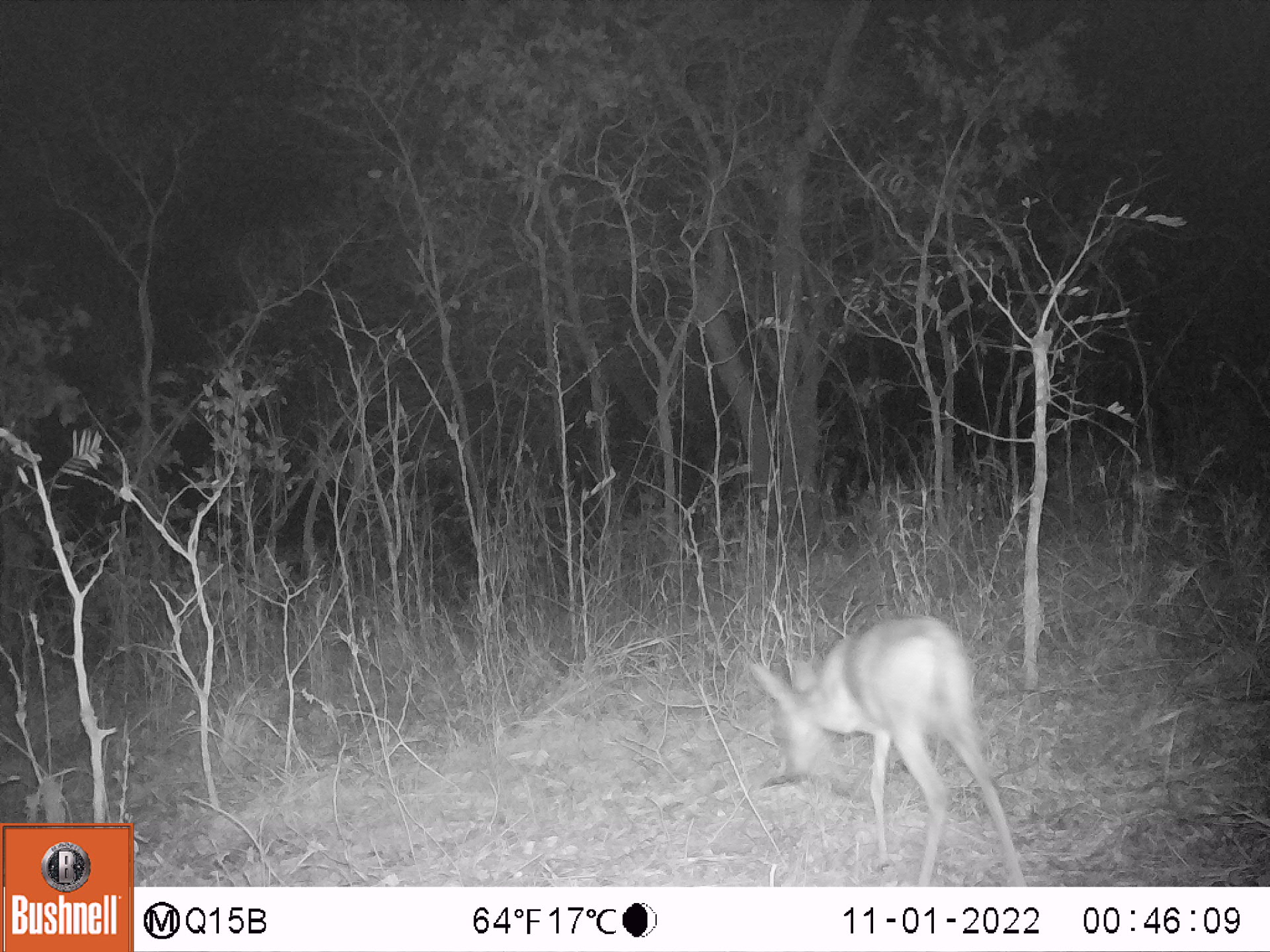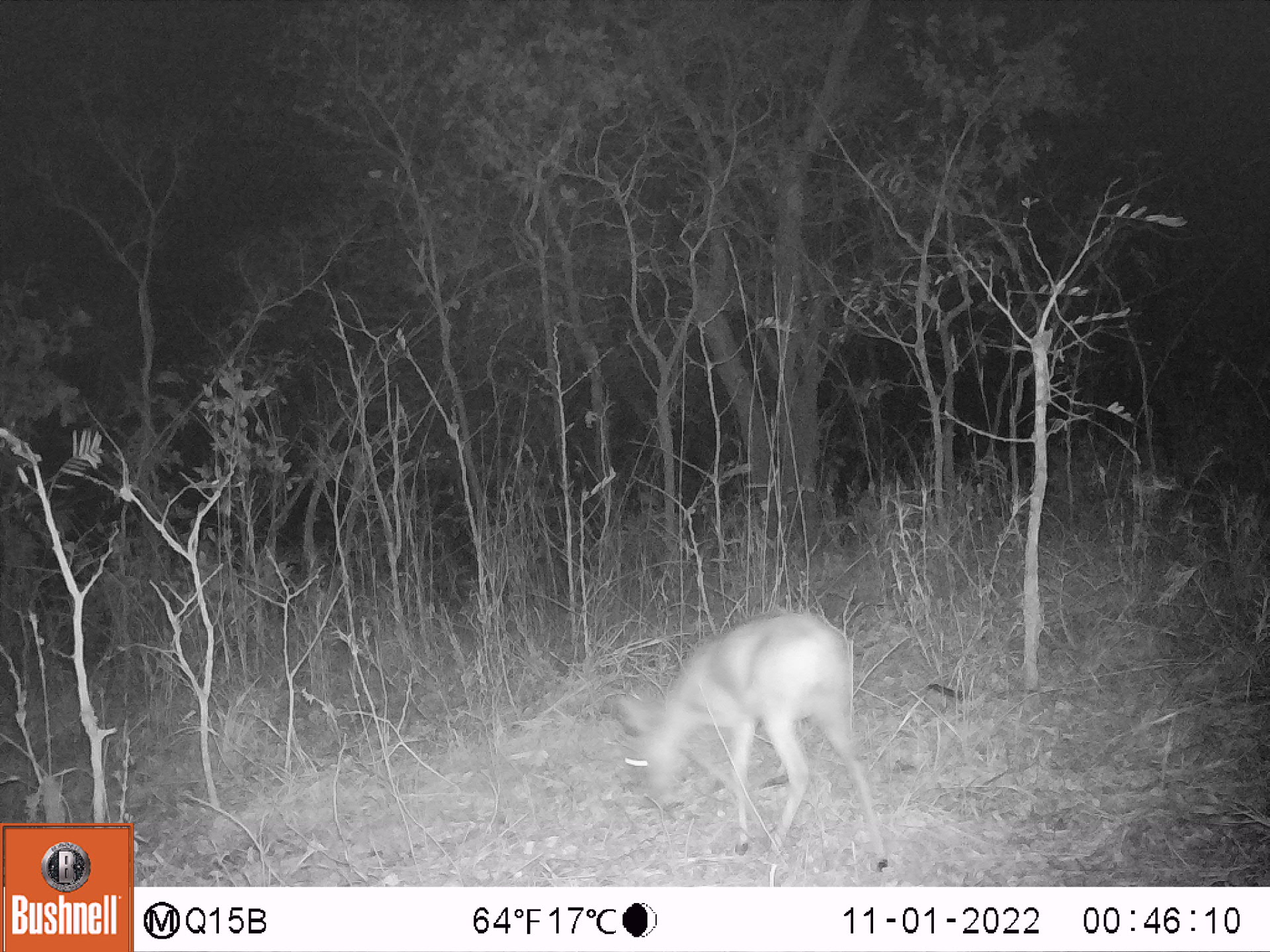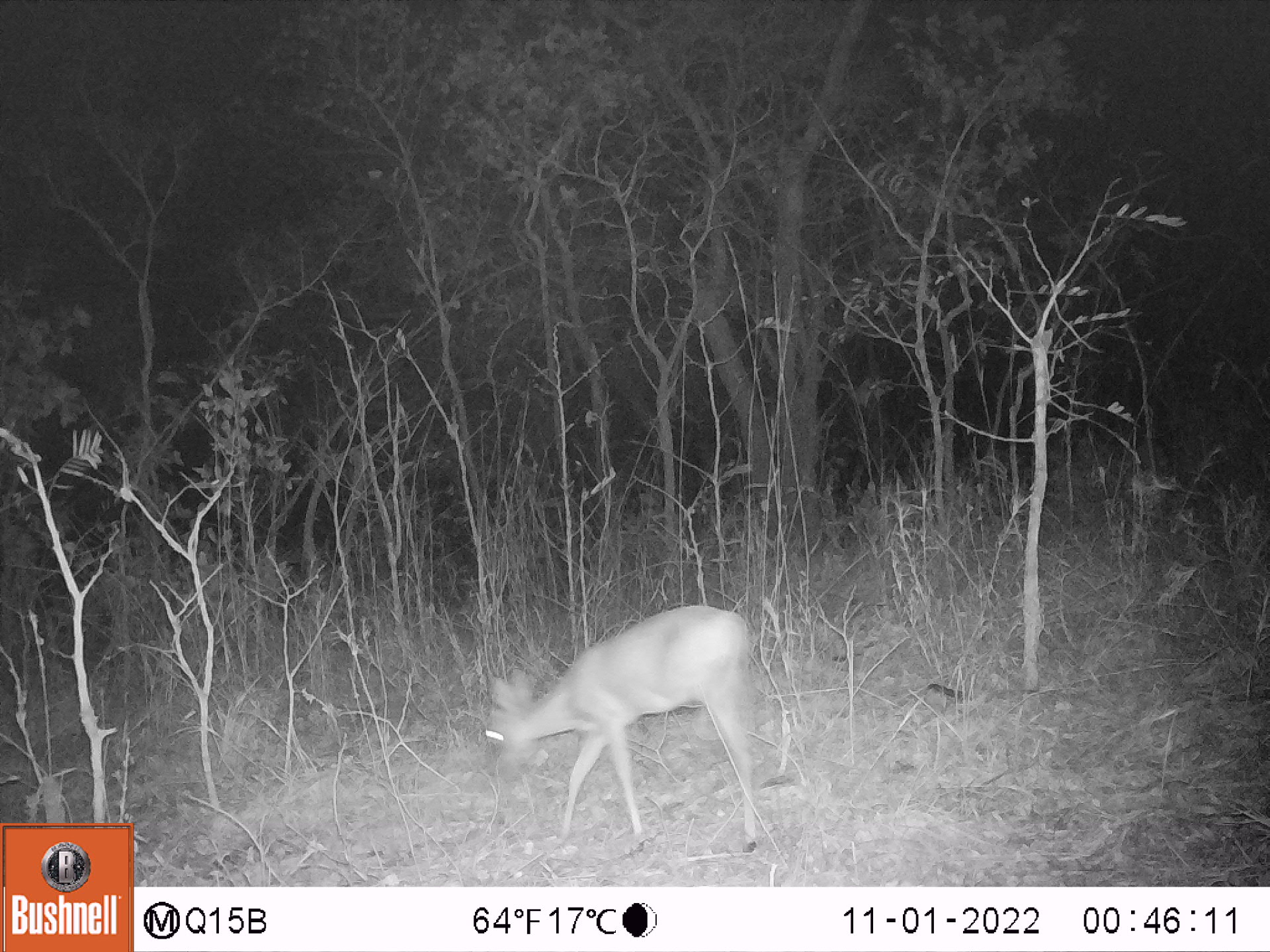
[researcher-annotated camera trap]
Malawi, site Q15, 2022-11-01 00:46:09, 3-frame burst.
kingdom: Animalia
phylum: Chordata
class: Mammalia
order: Artiodactyla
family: Bovidae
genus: Sylvicapra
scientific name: Sylvicapra grimmia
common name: common duiker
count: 1